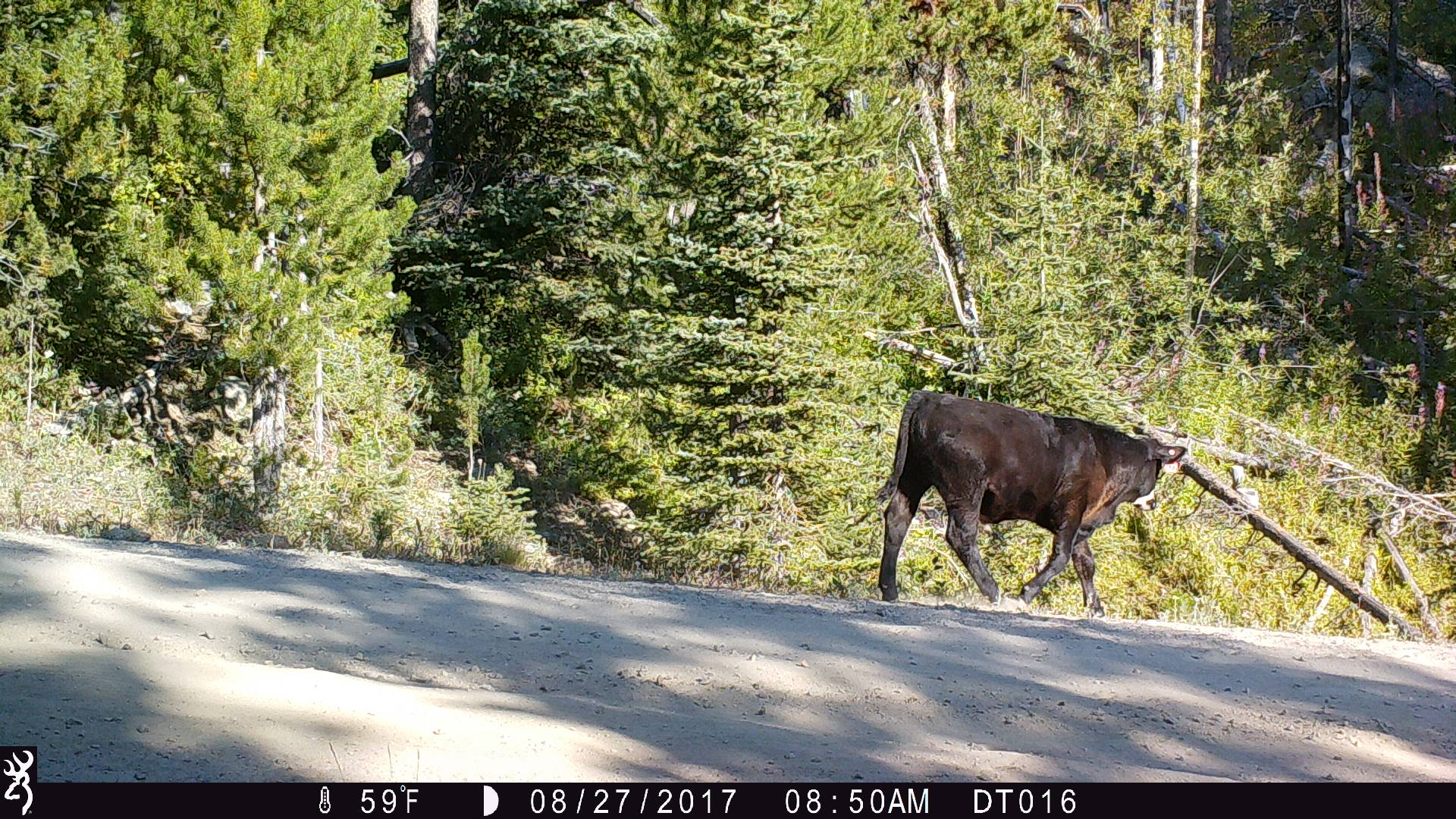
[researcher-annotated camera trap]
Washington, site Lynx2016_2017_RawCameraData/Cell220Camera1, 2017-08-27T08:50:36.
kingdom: Animalia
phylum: Chordata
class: Mammalia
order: Artiodactyla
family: Bovidae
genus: Bos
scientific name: Bos taurus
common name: domestic cattle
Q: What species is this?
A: Domestic cattle (Bos taurus).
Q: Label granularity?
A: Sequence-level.